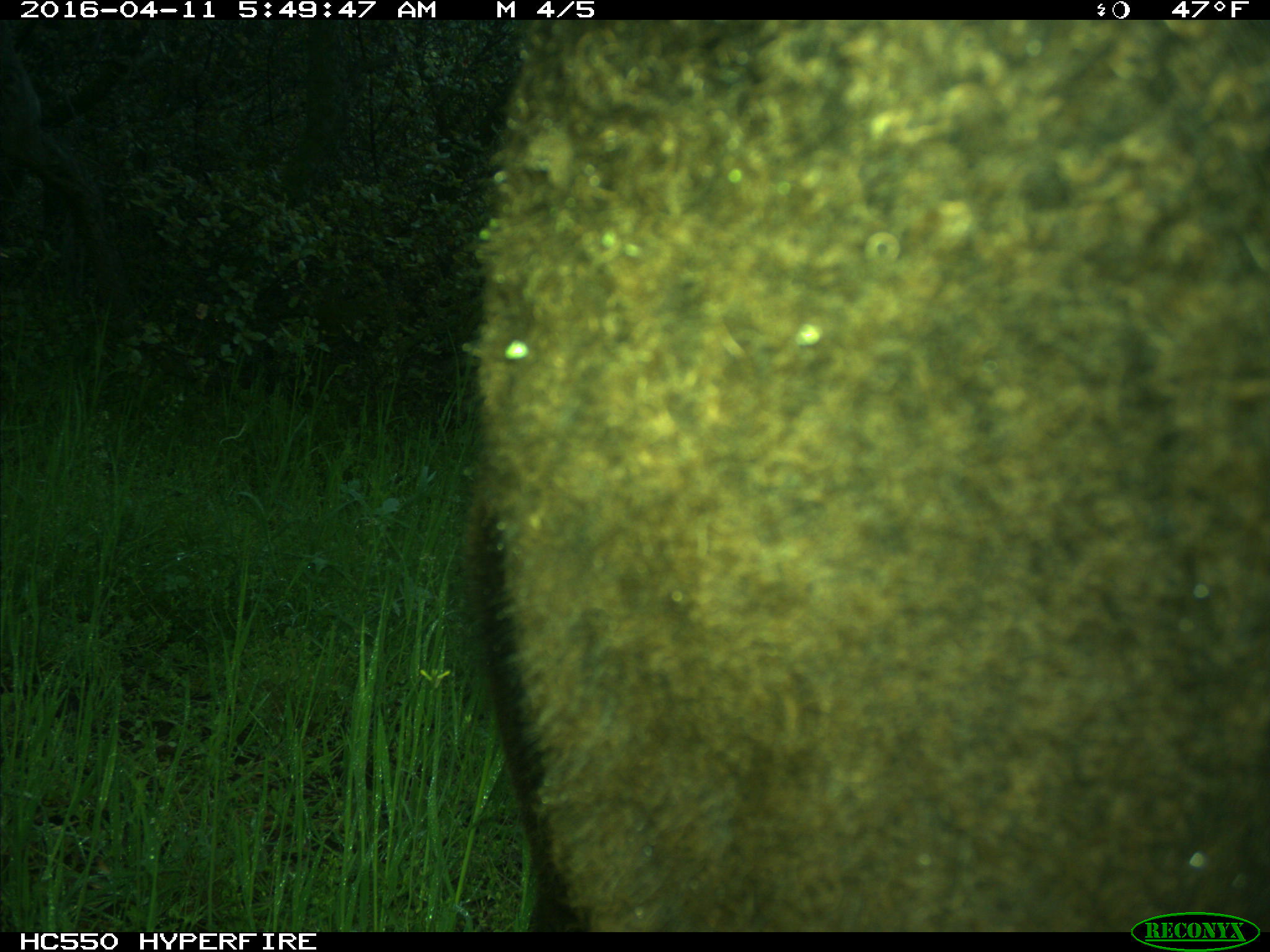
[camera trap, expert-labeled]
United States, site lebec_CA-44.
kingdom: Animalia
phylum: Chordata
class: Mammalia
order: Artiodactyla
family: Bovidae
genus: Bos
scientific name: Bos taurus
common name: domestic cow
Bos taurus (domestic cow).